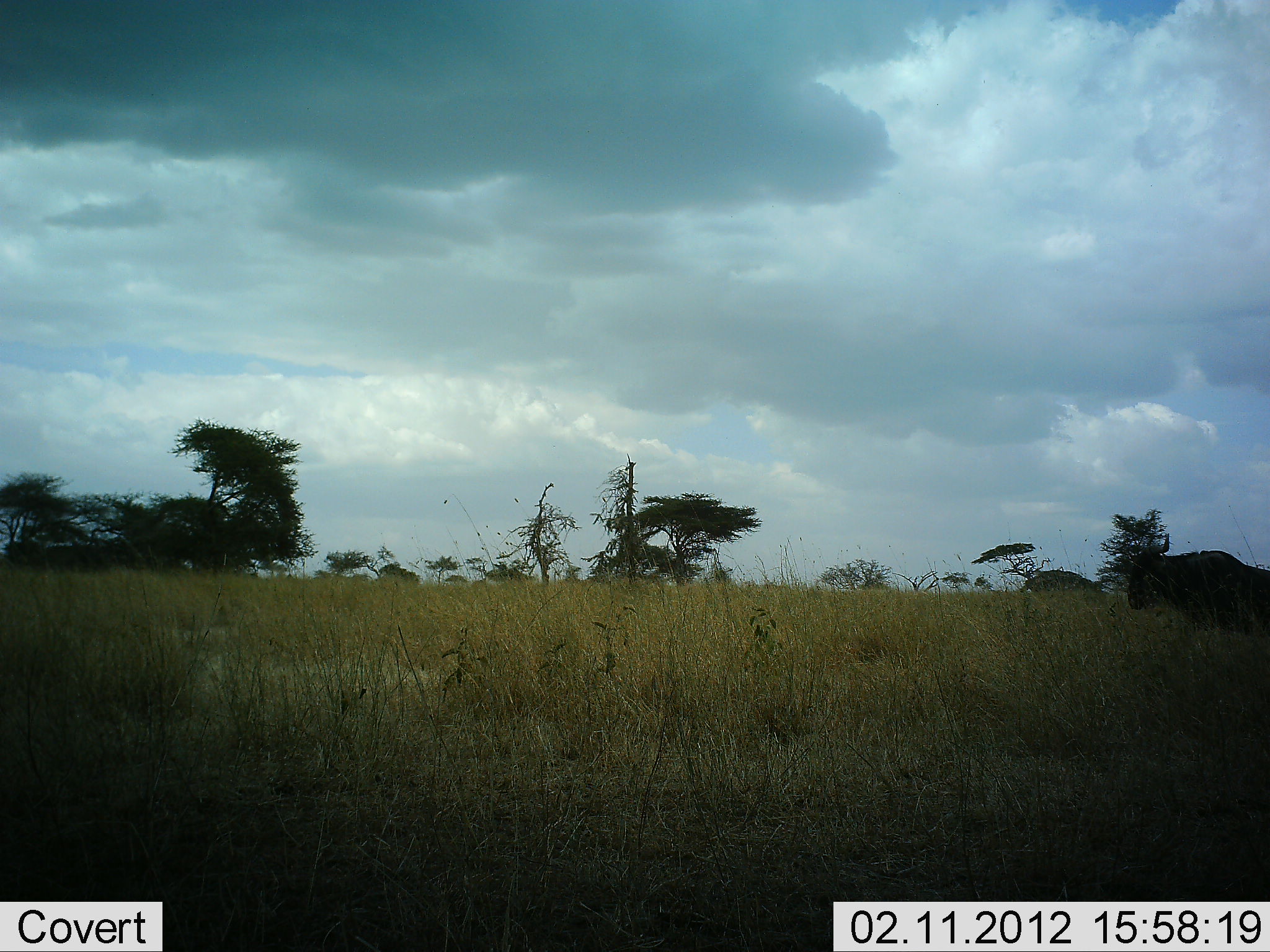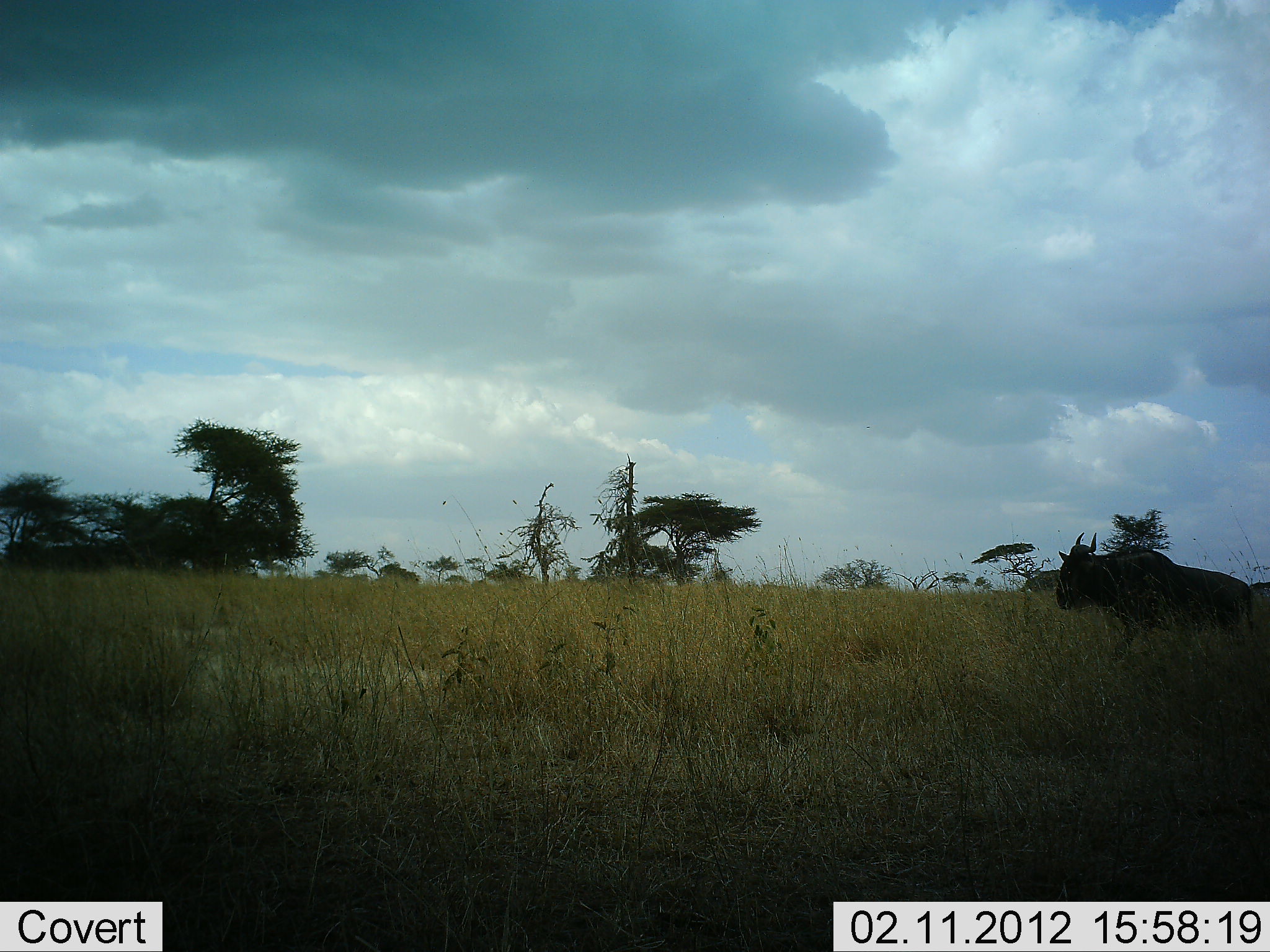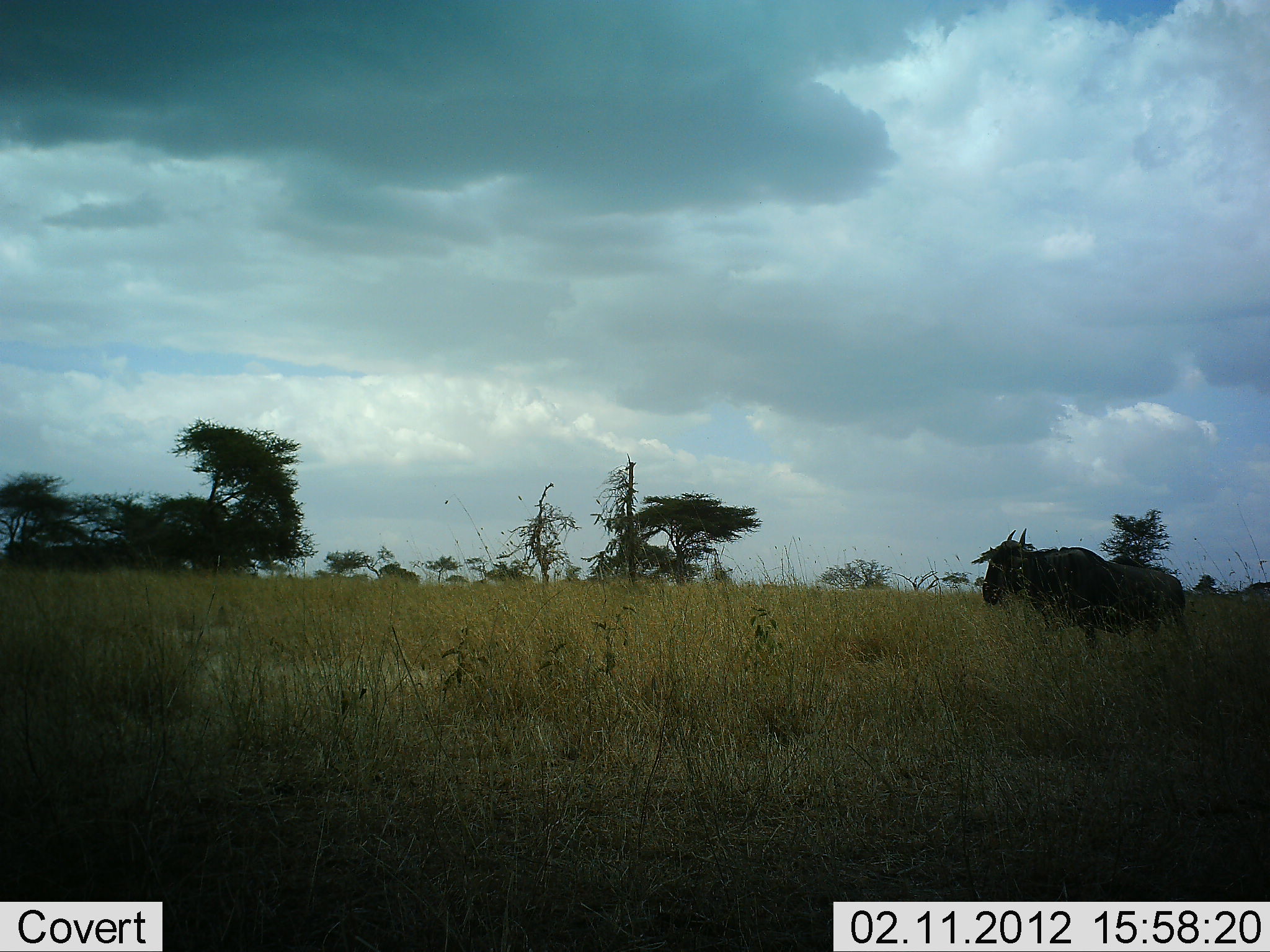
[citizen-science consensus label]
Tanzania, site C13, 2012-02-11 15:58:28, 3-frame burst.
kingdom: Animalia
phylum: Chordata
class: Mammalia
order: Artiodactyla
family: Bovidae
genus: Connochaetes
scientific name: Connochaetes taurinus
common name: blue wildebeest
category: wildebeest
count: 1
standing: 7%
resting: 0%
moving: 93%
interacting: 0%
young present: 0%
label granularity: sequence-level